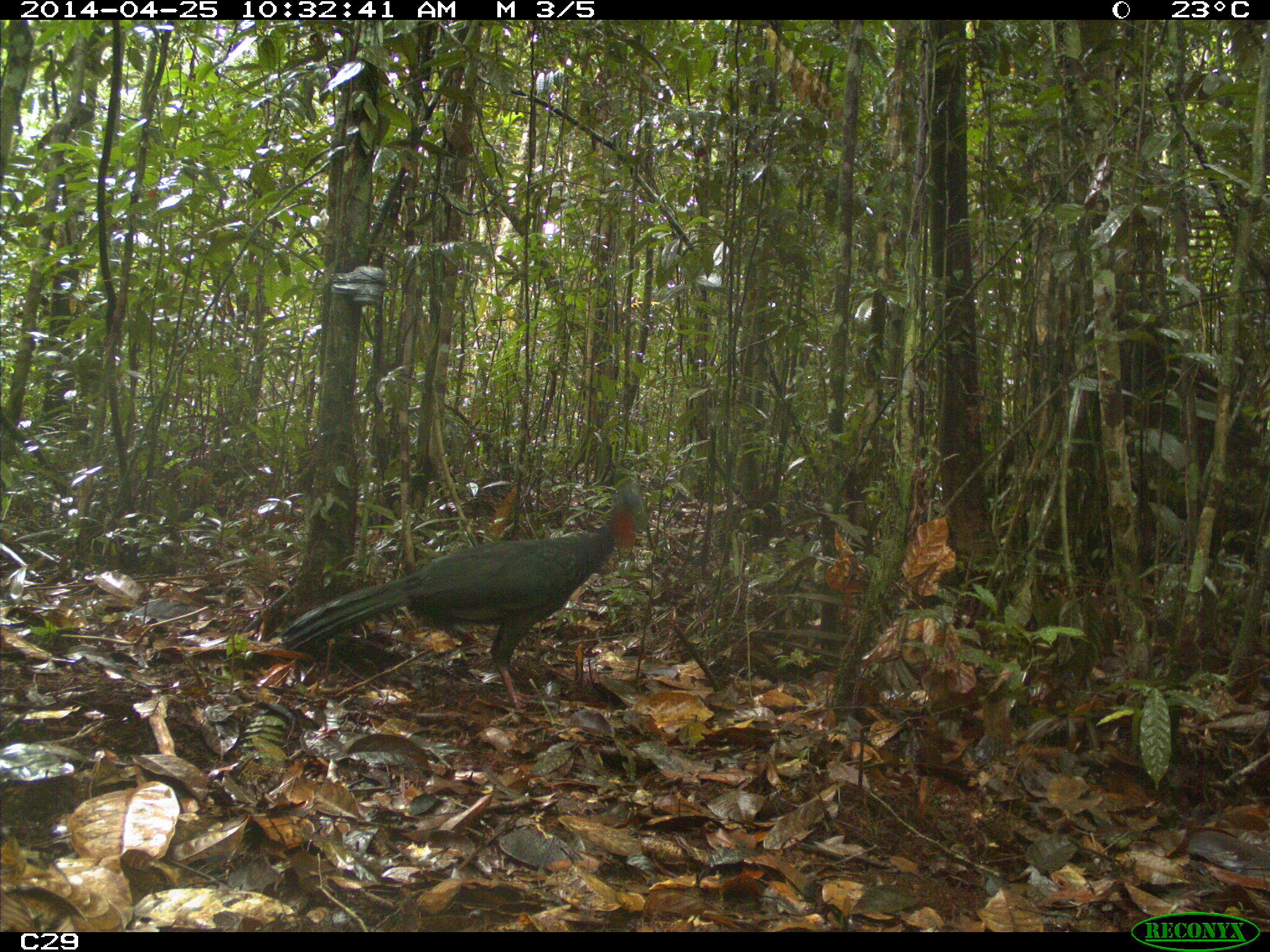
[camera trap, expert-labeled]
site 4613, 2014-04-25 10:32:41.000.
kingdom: Animalia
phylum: Chordata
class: Aves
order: Galliformes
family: Cracidae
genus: Penelope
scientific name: Penelope jacquacu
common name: spix's guan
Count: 2.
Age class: adult.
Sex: female.